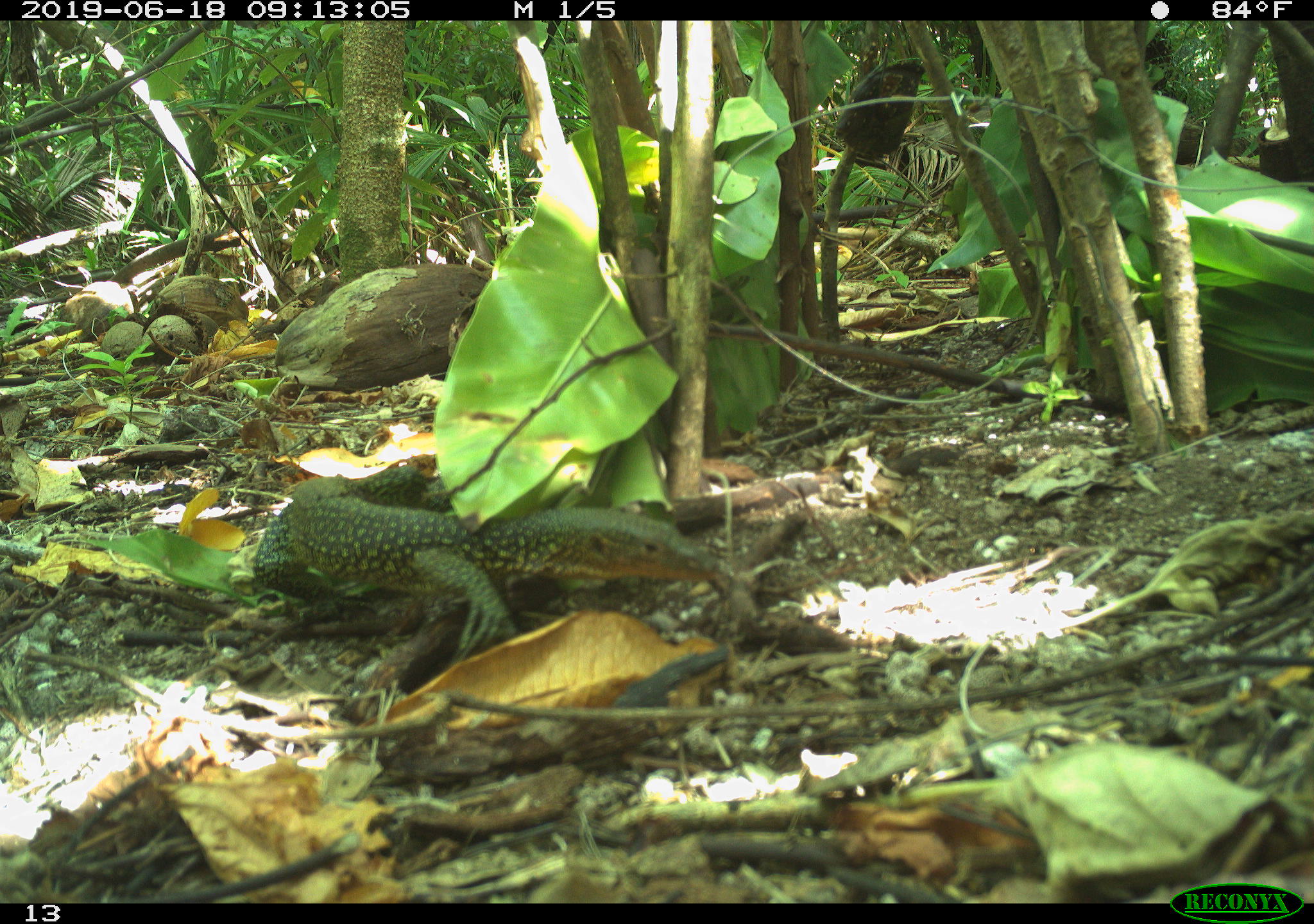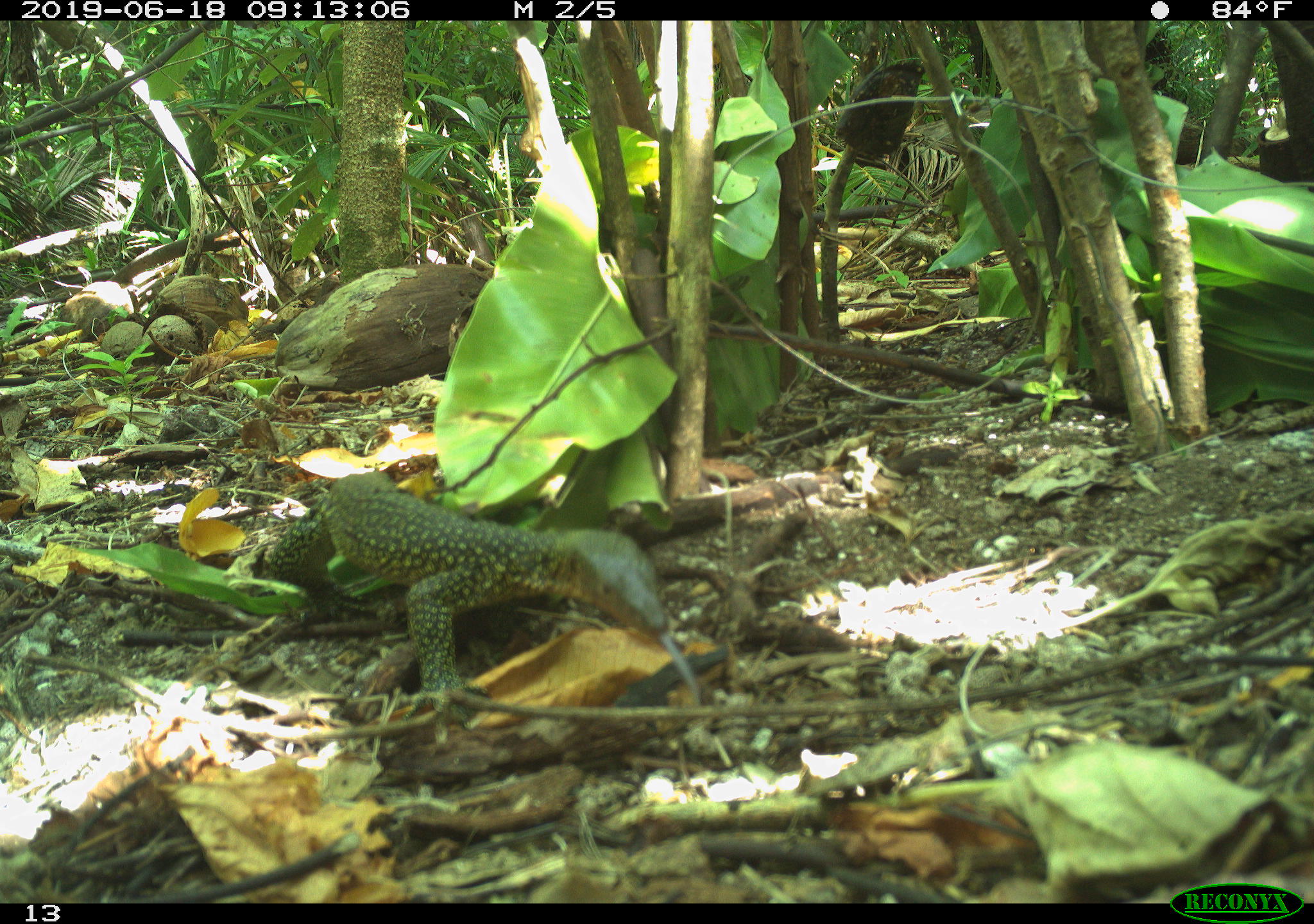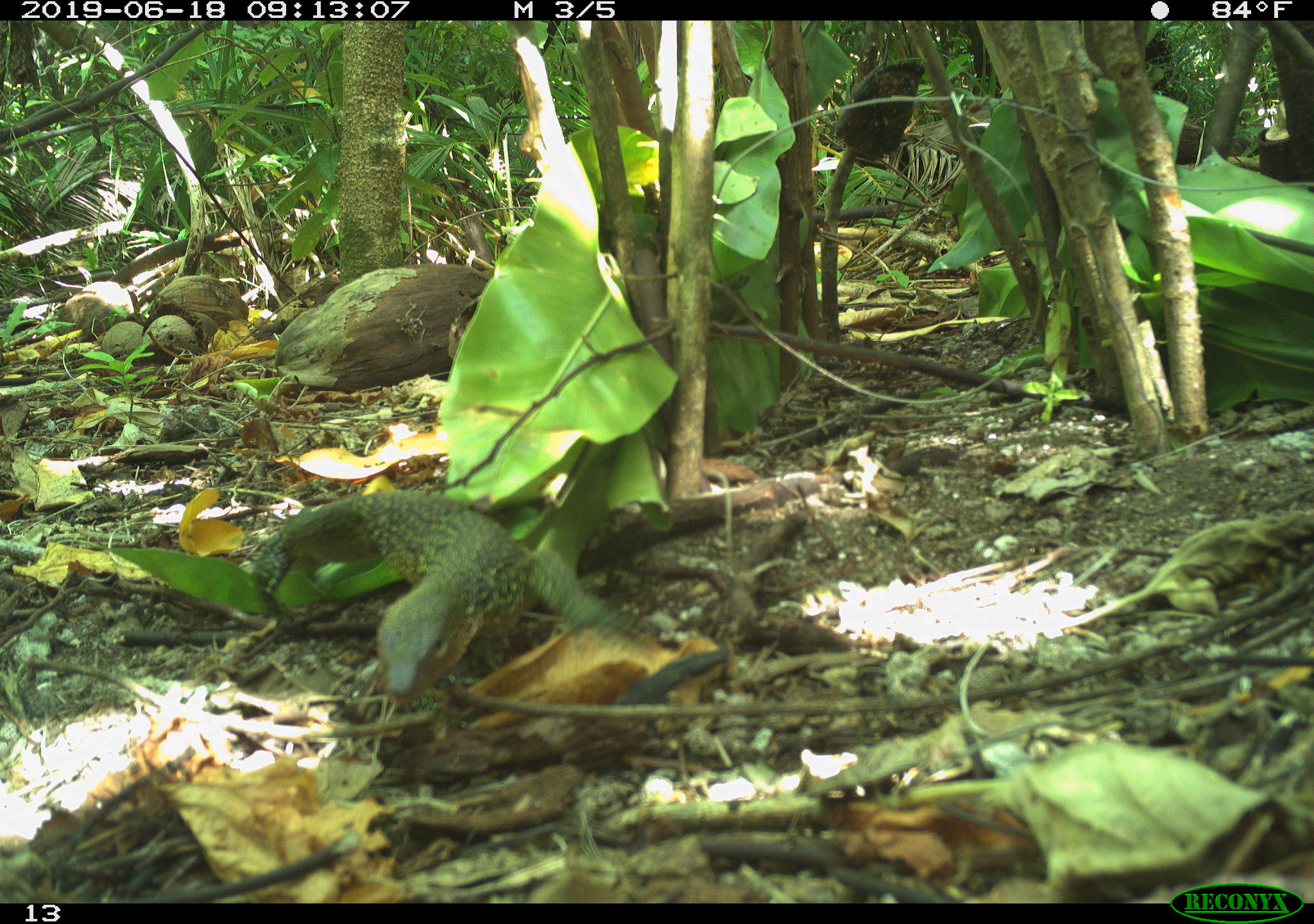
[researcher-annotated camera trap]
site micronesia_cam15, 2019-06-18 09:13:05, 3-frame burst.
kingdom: Animalia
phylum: Chordata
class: Reptilia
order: Squamata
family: Varanidae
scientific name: Varanidae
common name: monitor lizard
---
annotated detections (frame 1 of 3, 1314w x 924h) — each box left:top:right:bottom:
monitor lizard: 236:469:749:656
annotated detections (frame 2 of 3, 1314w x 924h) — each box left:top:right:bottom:
monitor lizard: 293:463:715:749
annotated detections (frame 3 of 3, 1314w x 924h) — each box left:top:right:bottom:
monitor lizard: 250:491:697:702